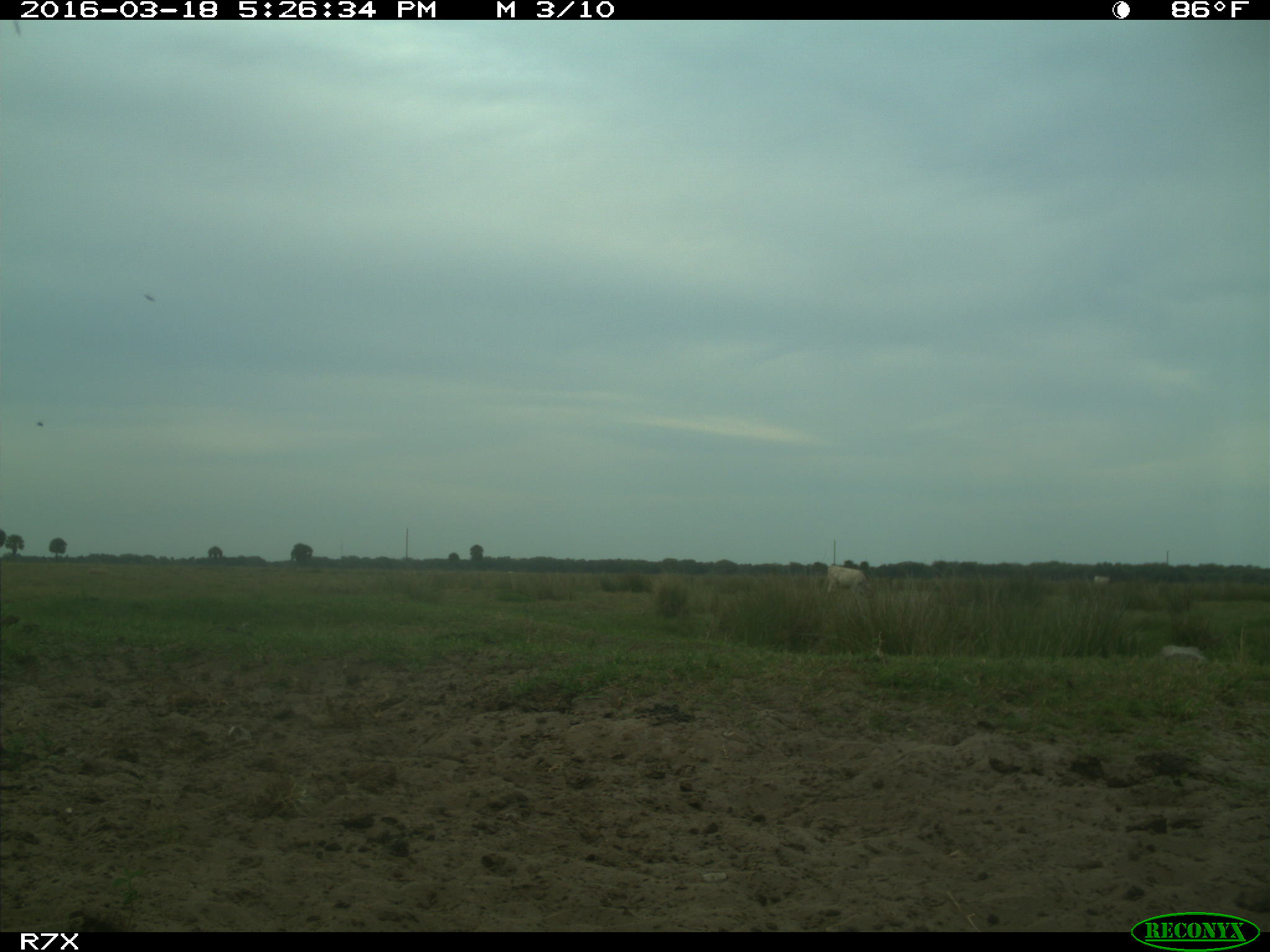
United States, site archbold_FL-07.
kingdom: Animalia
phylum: Chordata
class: Mammalia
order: Artiodactyla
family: Bovidae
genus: Bos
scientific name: Bos taurus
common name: domestic cow